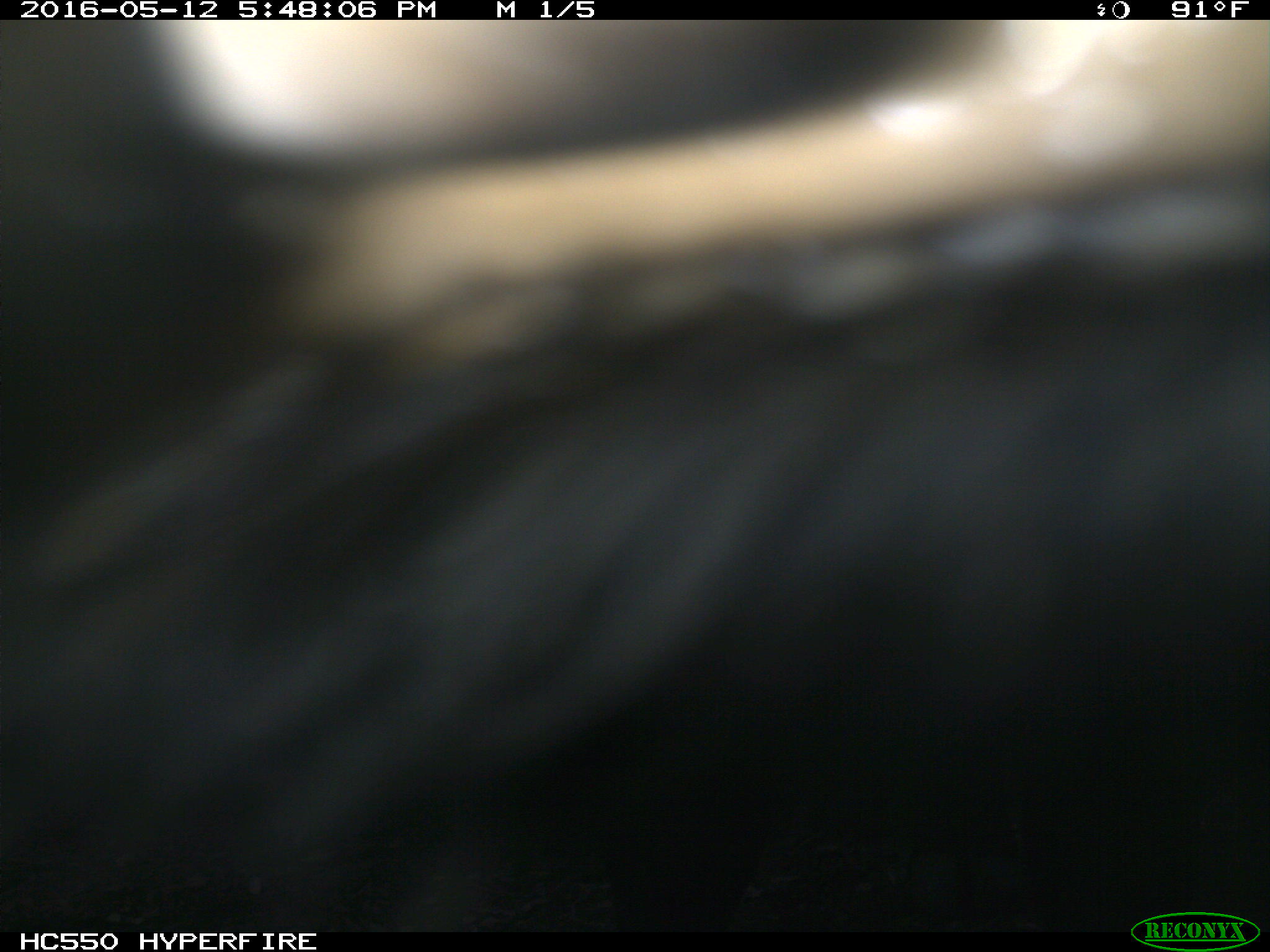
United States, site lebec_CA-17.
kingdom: Animalia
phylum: Chordata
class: Mammalia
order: Artiodactyla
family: Bovidae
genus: Bos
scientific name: Bos taurus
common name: domestic cow